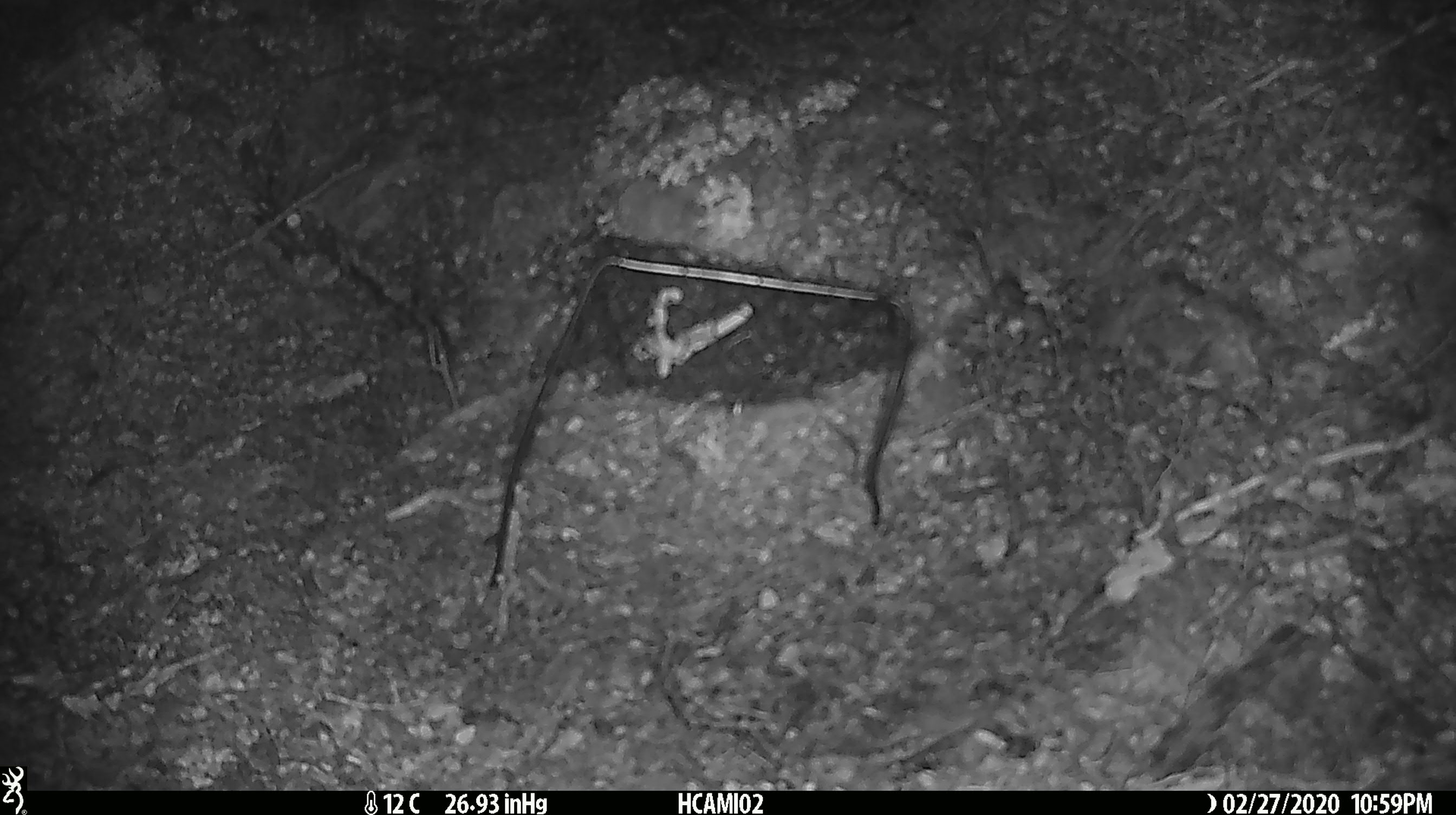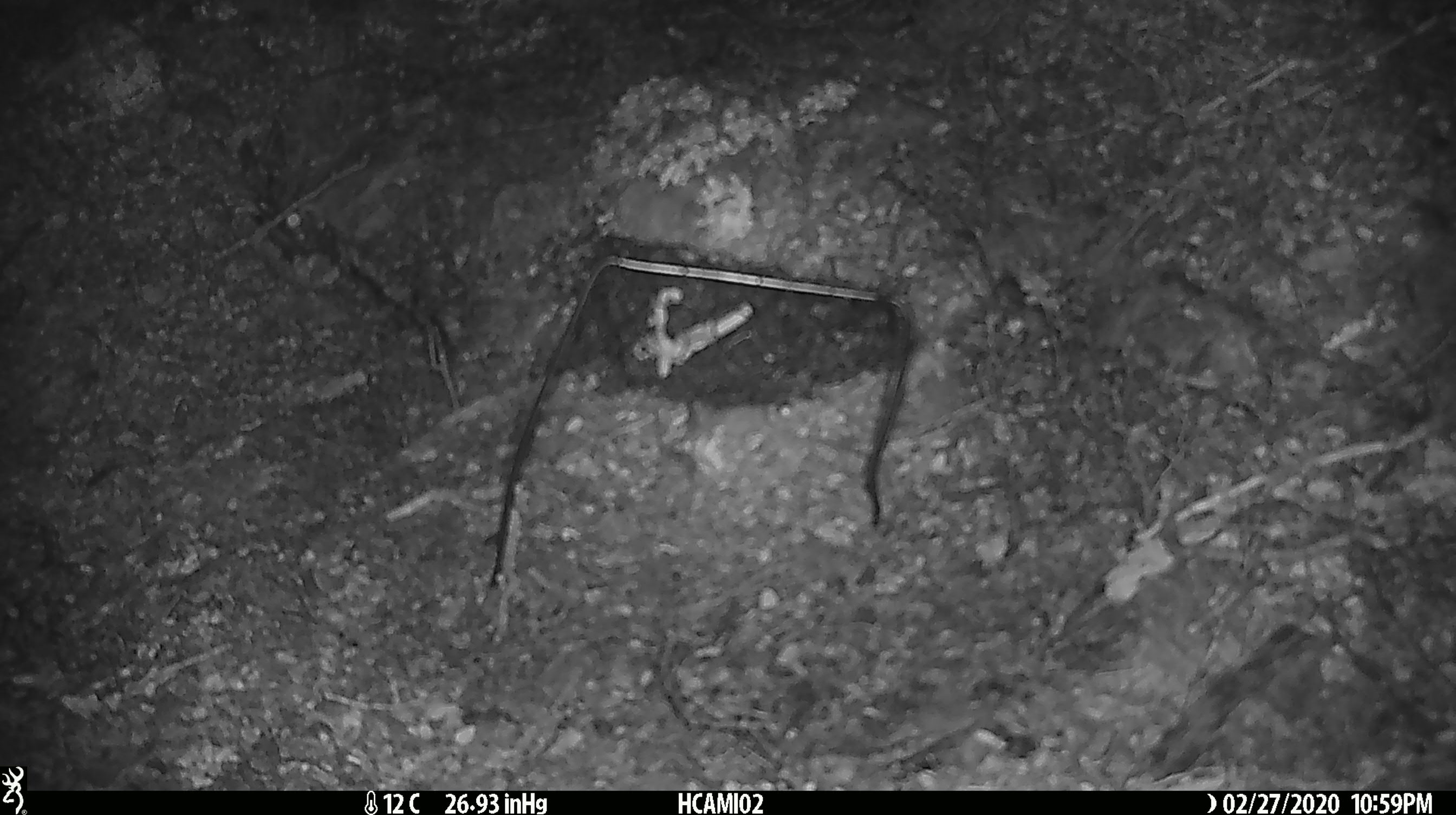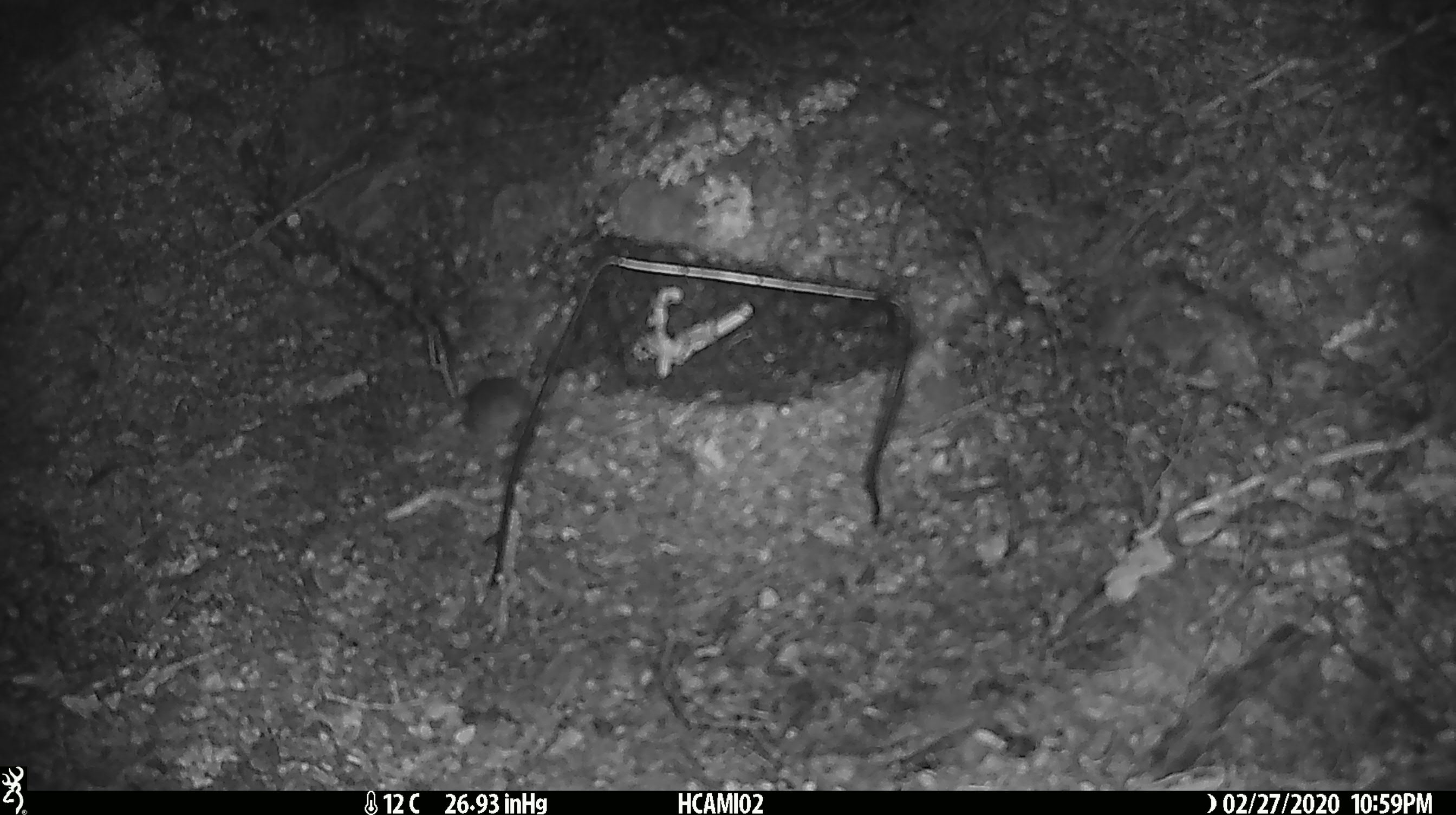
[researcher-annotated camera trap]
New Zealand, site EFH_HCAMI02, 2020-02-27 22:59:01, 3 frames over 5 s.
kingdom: Animalia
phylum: Chordata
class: Mammalia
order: Rodentia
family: Muridae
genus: Mus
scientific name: Mus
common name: mouse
Mouse (Mus).